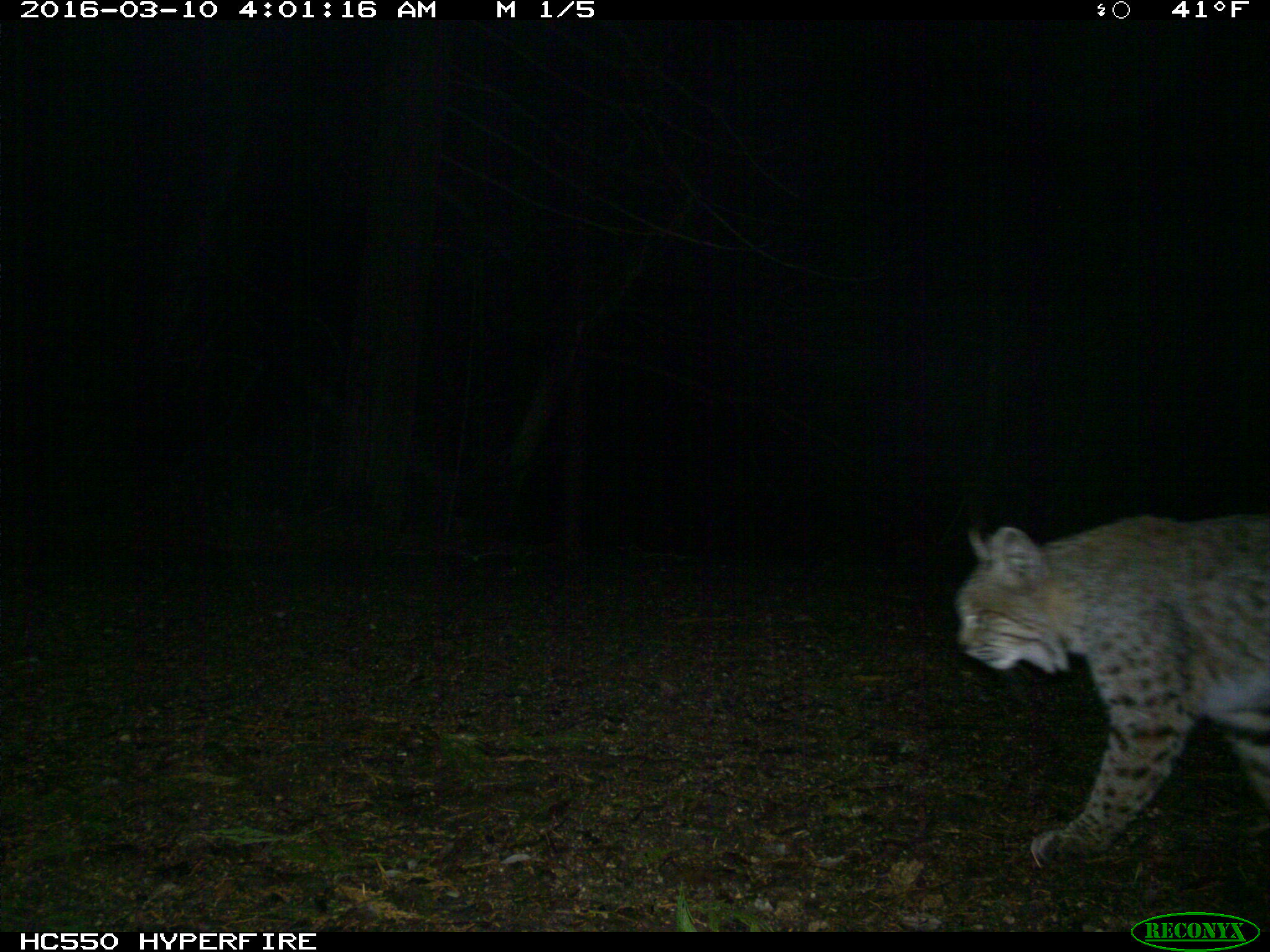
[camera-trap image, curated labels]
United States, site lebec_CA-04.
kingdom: Animalia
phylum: Chordata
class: Mammalia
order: Carnivora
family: Felidae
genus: Lynx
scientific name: Lynx rufus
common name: bobcat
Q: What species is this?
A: Lynx rufus (bobcat).